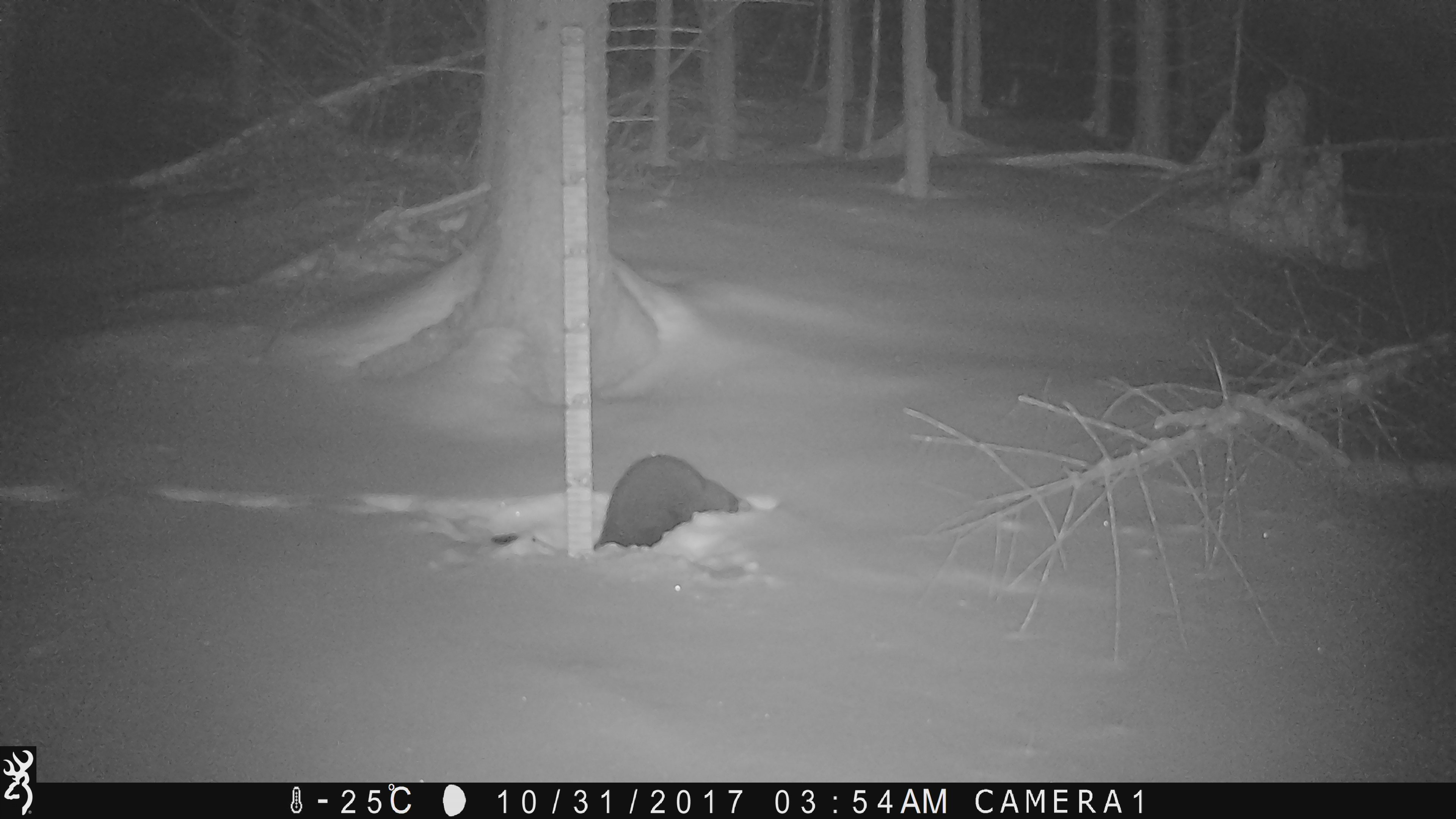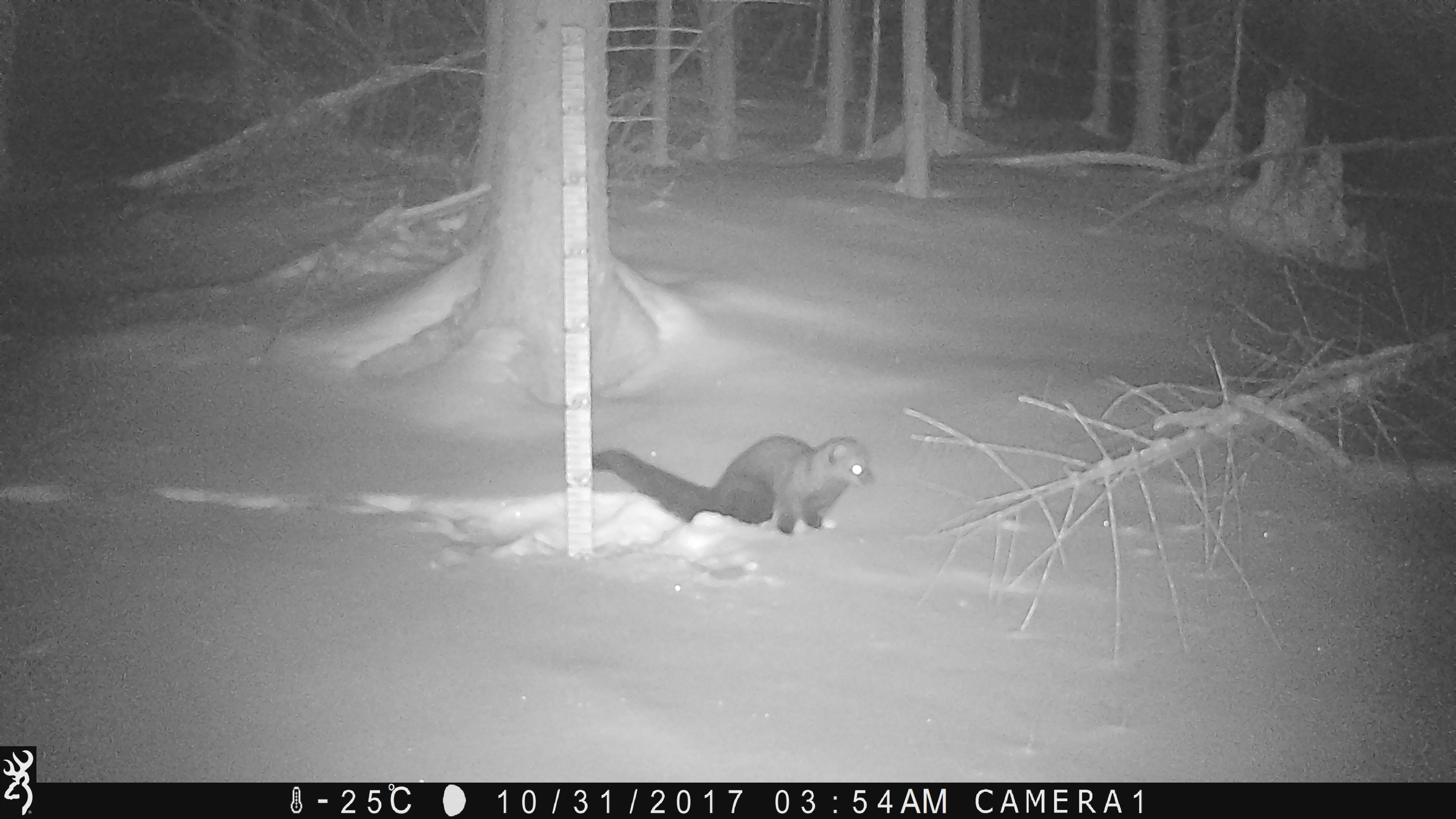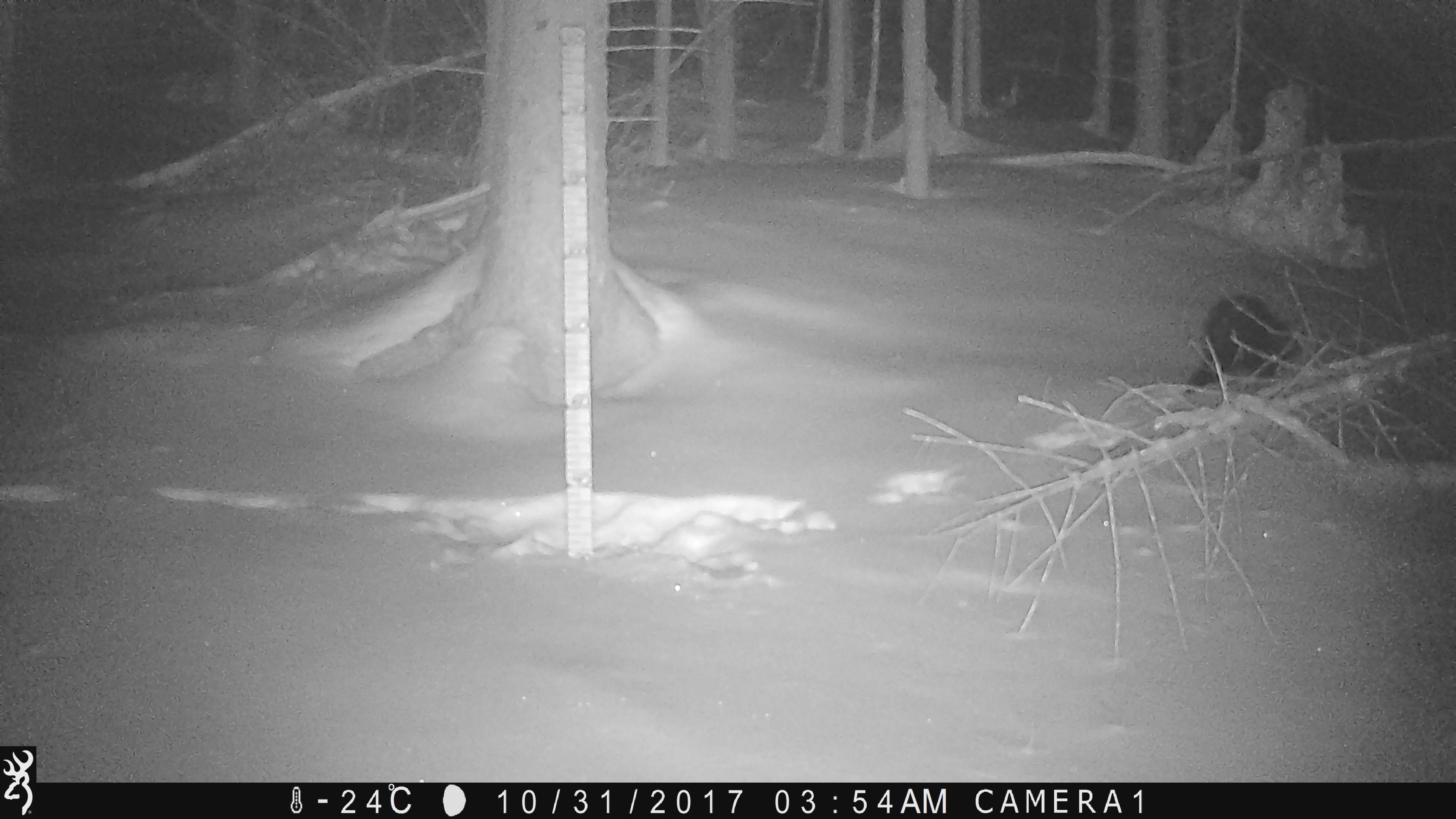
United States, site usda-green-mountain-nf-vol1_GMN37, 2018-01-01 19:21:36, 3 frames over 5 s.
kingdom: Animalia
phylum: Chordata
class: Mammalia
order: Carnivora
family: Mustelidae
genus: Pekania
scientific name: Pekania pennanti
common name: fisher